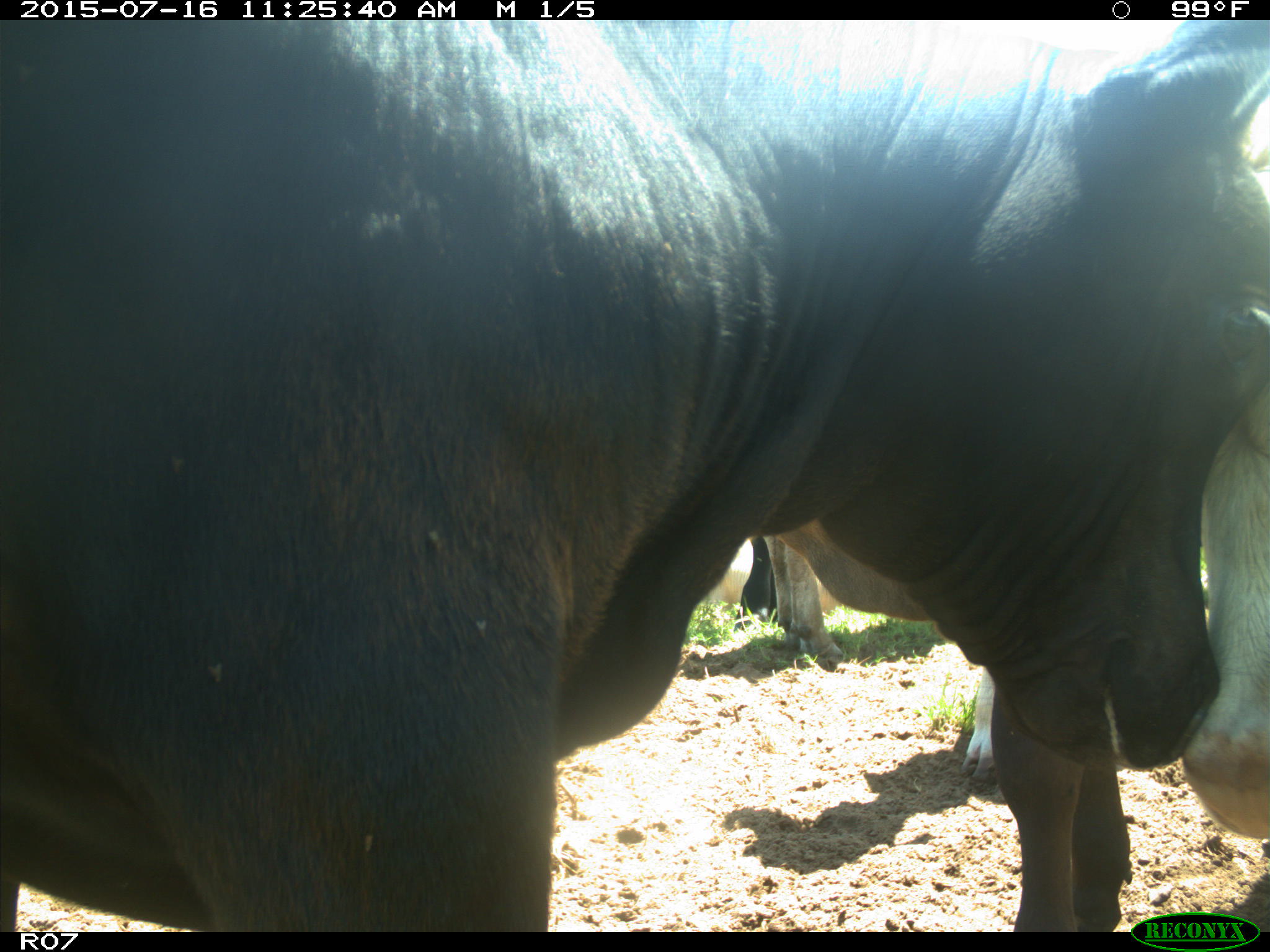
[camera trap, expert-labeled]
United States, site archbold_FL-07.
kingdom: Animalia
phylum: Chordata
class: Mammalia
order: Artiodactyla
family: Bovidae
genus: Bos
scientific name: Bos taurus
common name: domestic cow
Bos taurus (domestic cow).